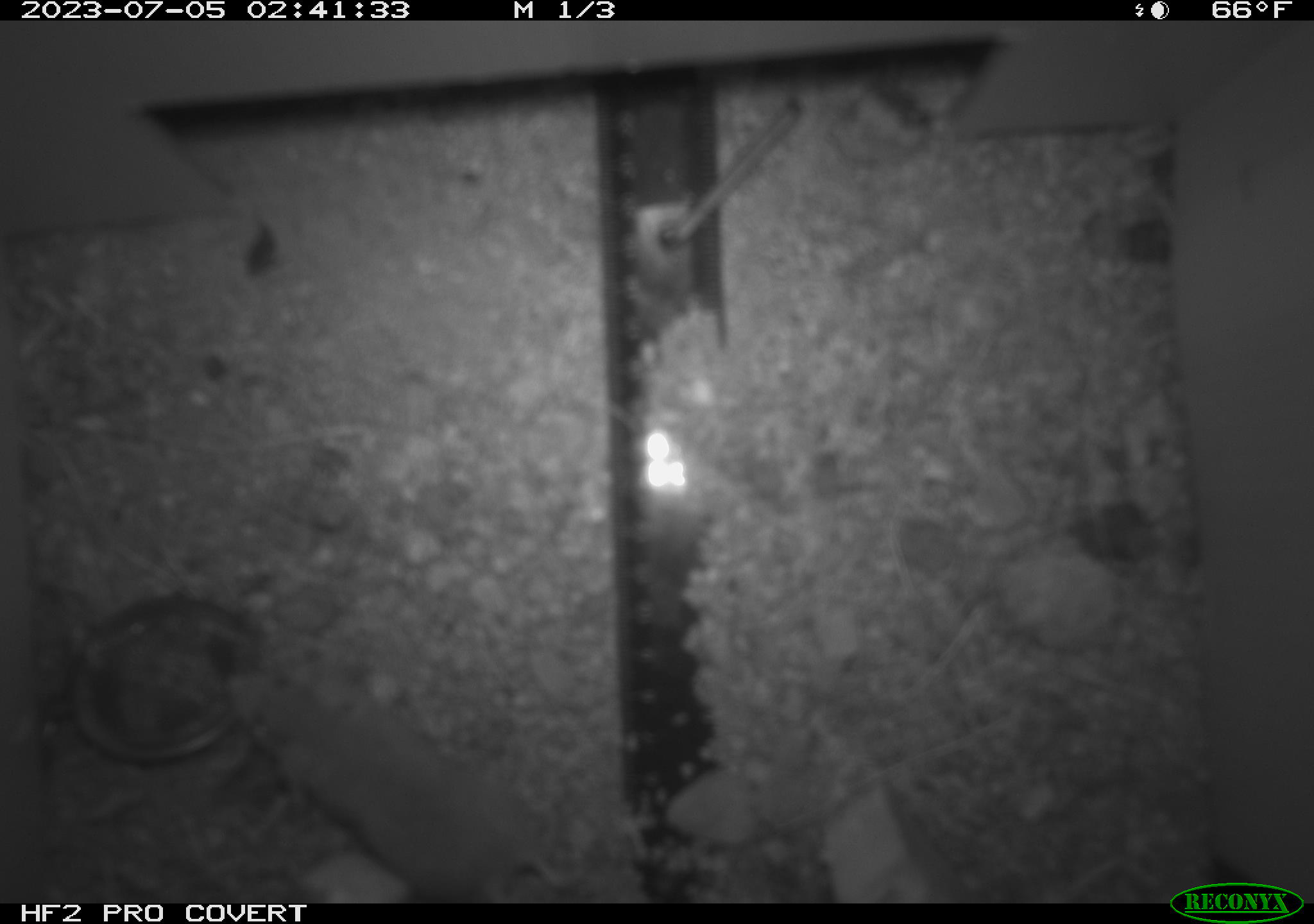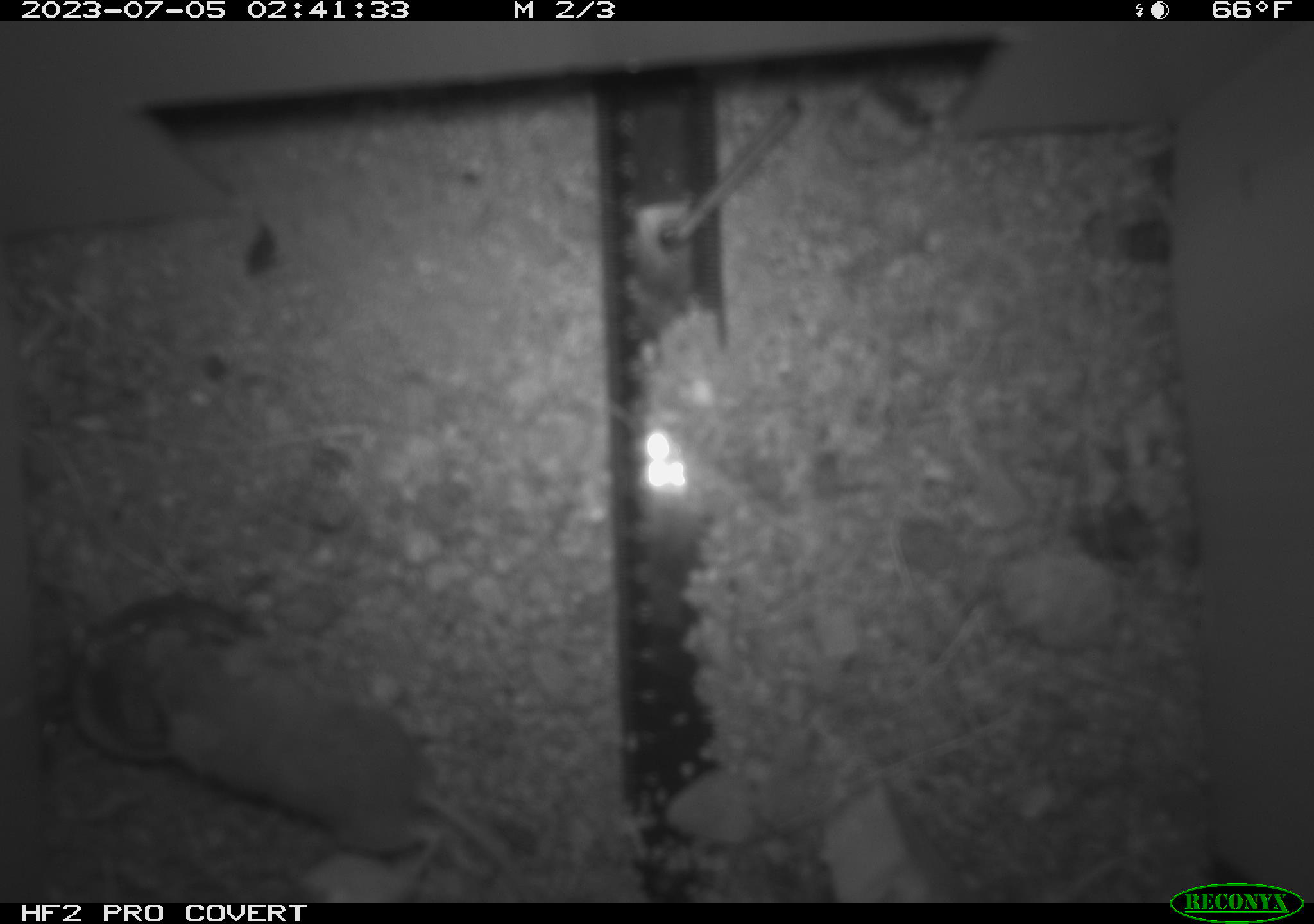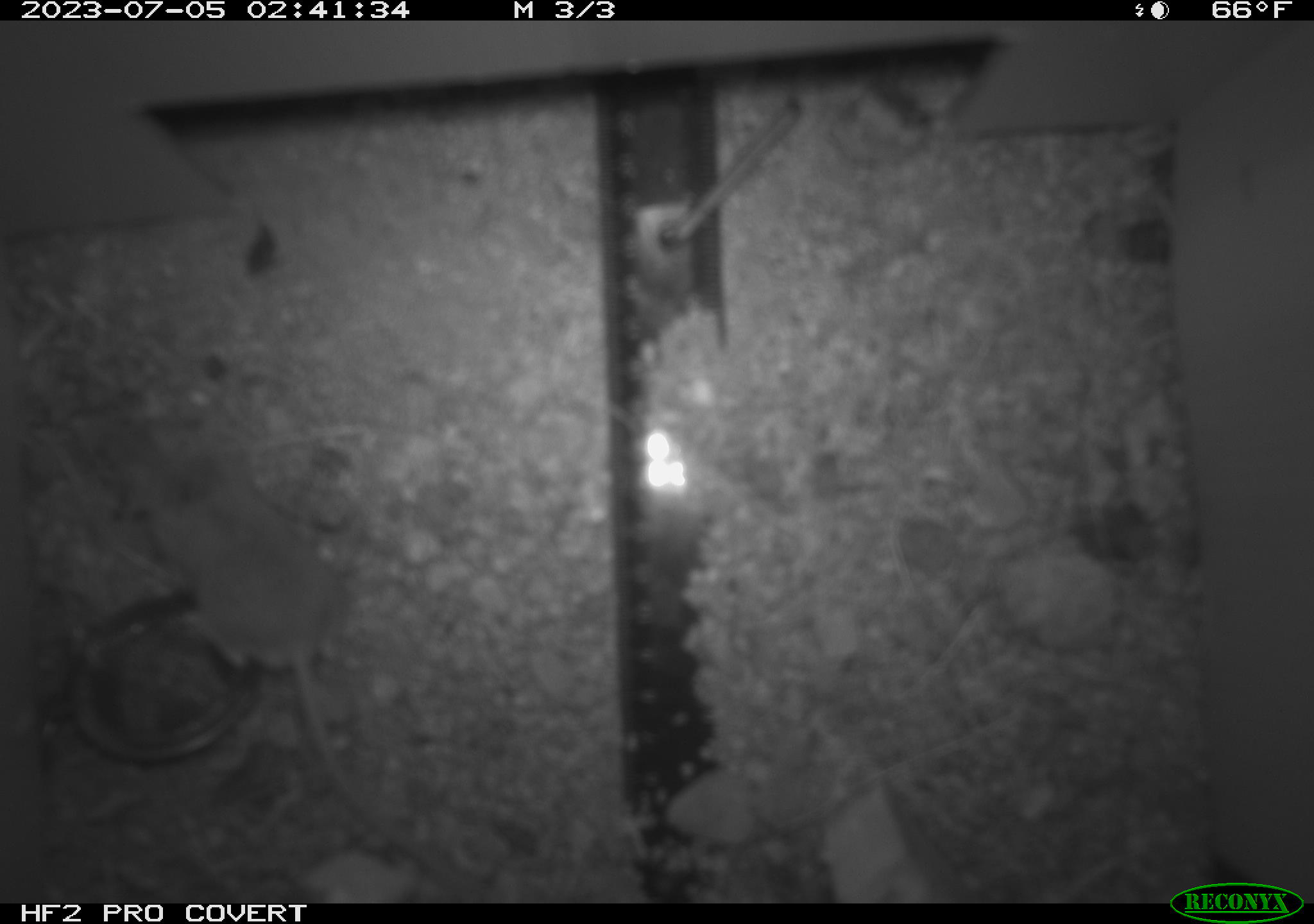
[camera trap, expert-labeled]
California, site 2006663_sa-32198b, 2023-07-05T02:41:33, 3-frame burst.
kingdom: Animalia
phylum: Chordata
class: Mammalia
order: Rodentia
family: Cricetidae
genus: Peromyscus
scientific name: Peromyscus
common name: deer mice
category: peromyscus species